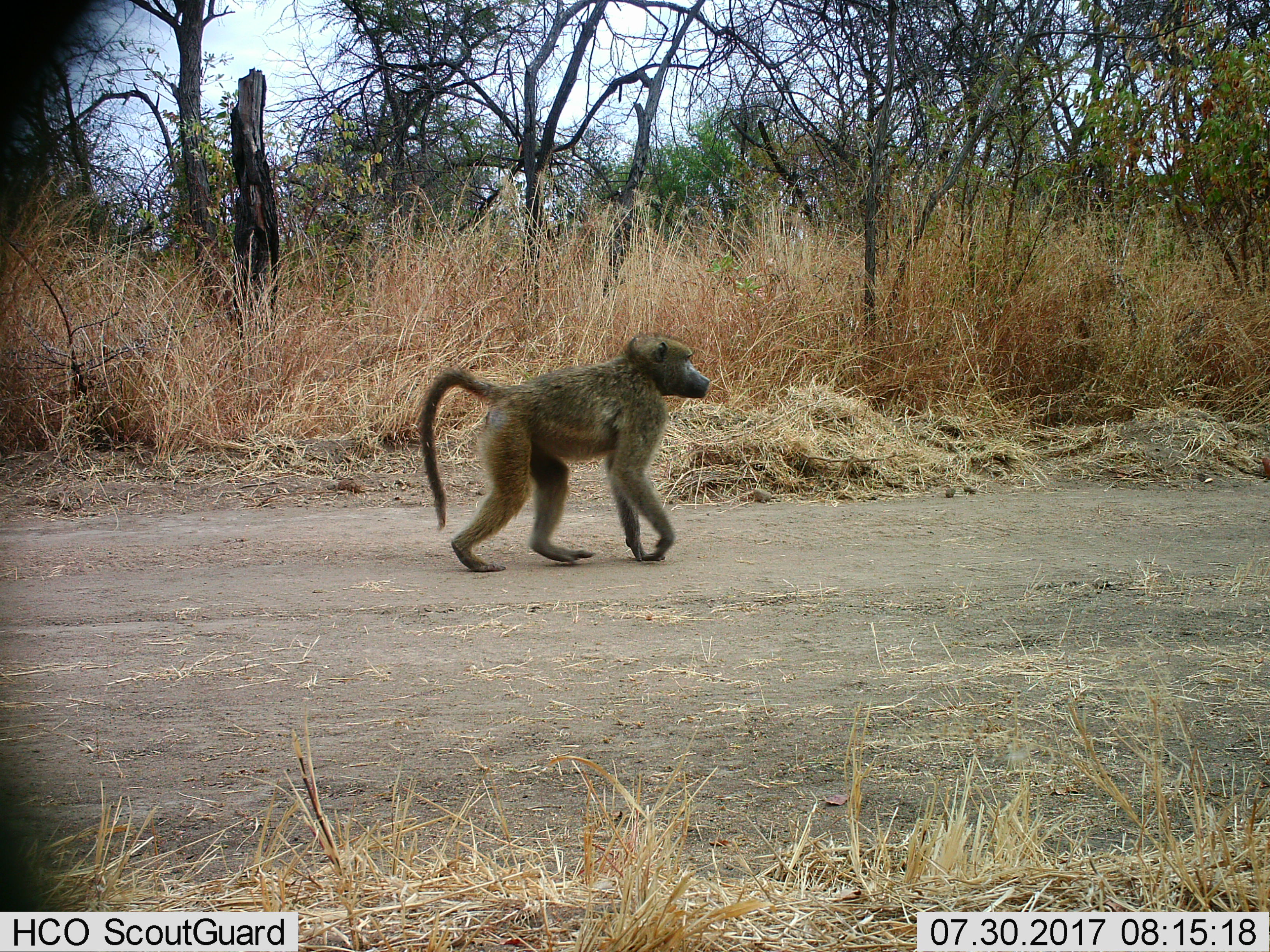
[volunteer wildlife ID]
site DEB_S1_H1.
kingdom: Animalia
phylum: Chordata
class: Mammalia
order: Primates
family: Cercopithecidae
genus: Papio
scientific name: Papio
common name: baboon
Baboon (Papio), count 1. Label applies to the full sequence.